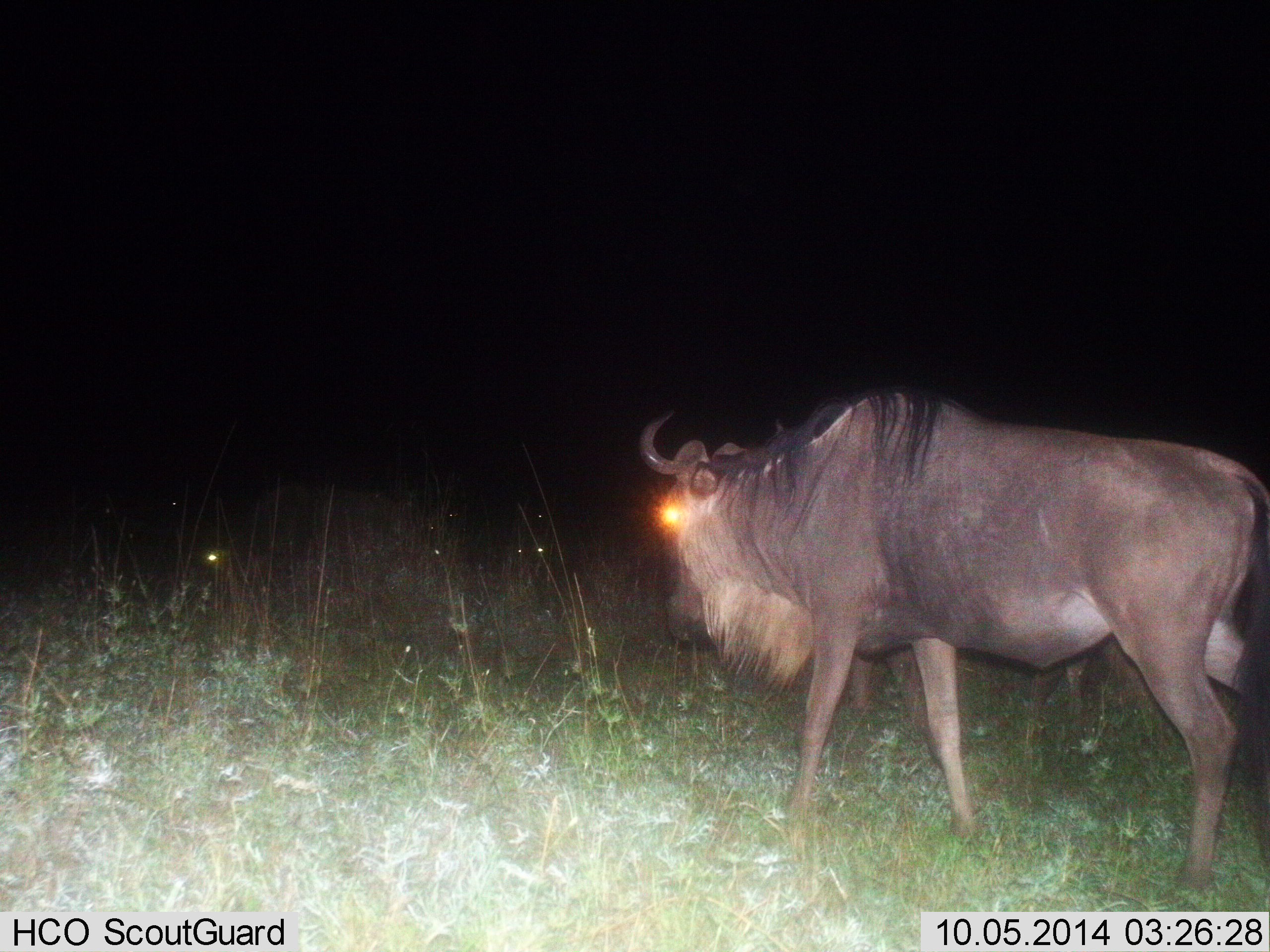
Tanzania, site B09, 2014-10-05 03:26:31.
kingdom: Animalia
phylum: Chordata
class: Mammalia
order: Artiodactyla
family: Bovidae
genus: Connochaetes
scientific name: Connochaetes taurinus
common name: blue wildebeest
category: wildebeest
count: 1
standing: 50%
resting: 0%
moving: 50%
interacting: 0%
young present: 0%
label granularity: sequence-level